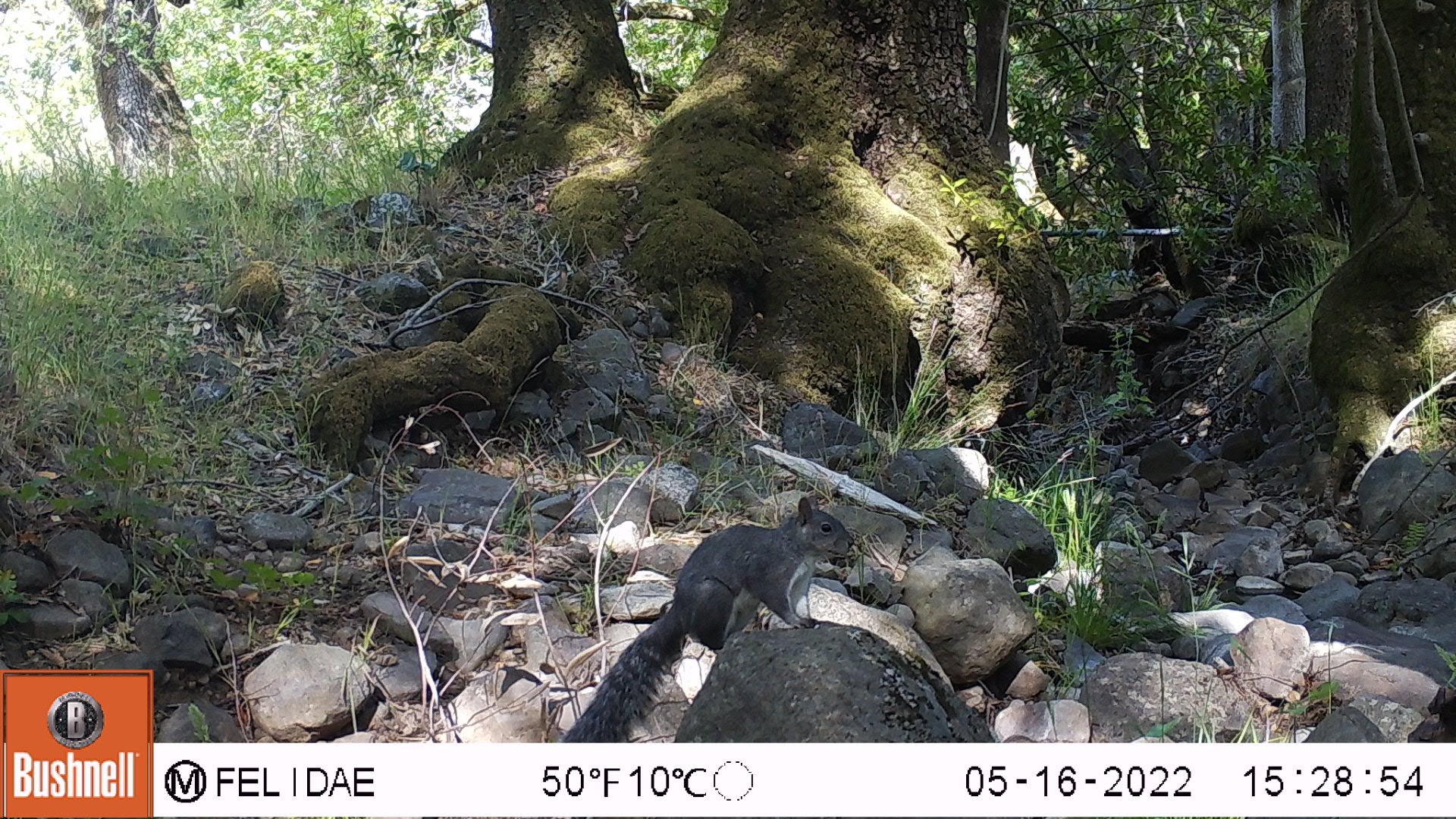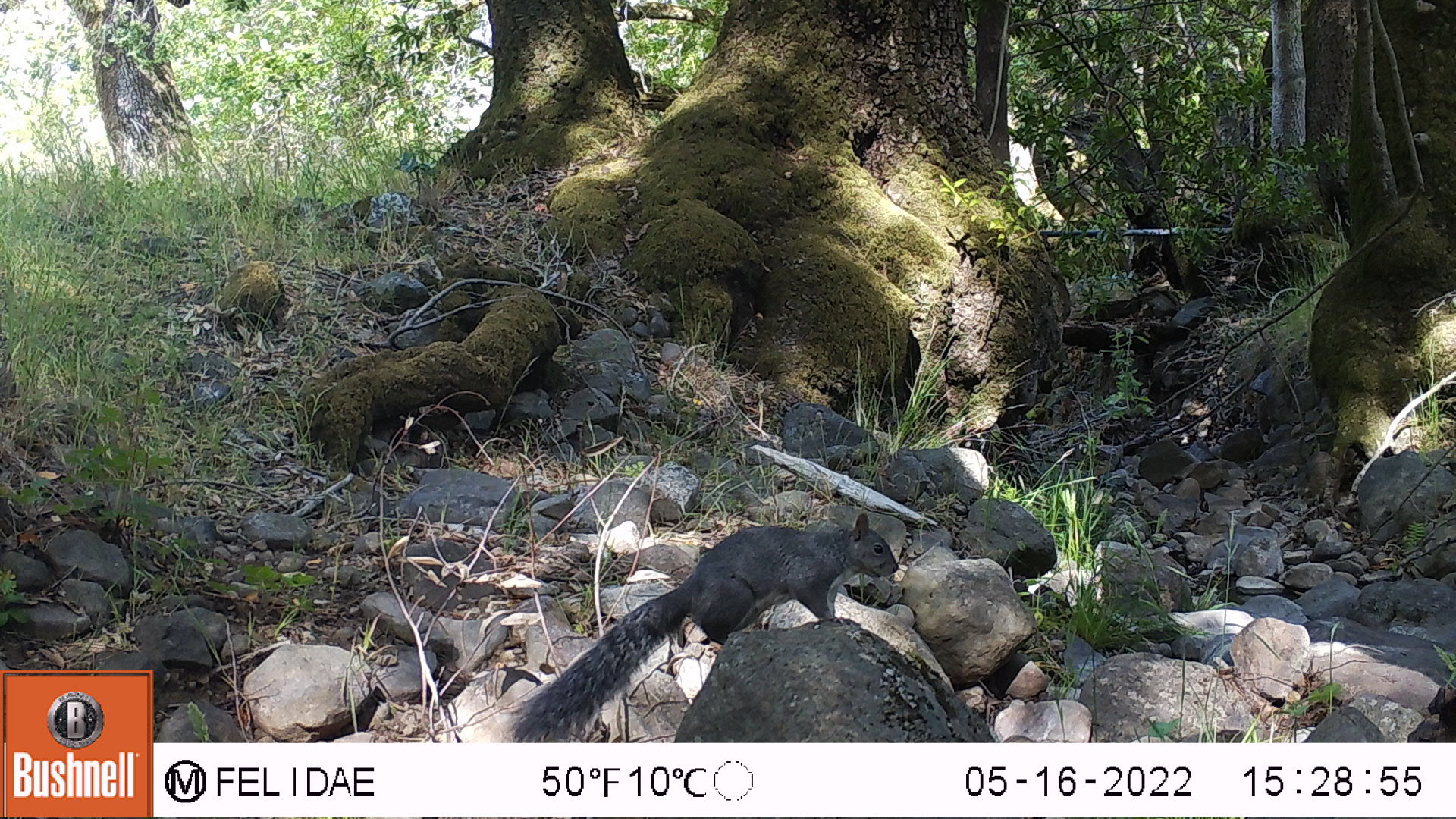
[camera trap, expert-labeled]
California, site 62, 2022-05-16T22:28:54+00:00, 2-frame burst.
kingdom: Animalia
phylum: Chordata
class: Mammalia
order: Rodentia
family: Sciuridae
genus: Sciurus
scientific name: Sciurus griseus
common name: western gray squirrel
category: western grey squirrel